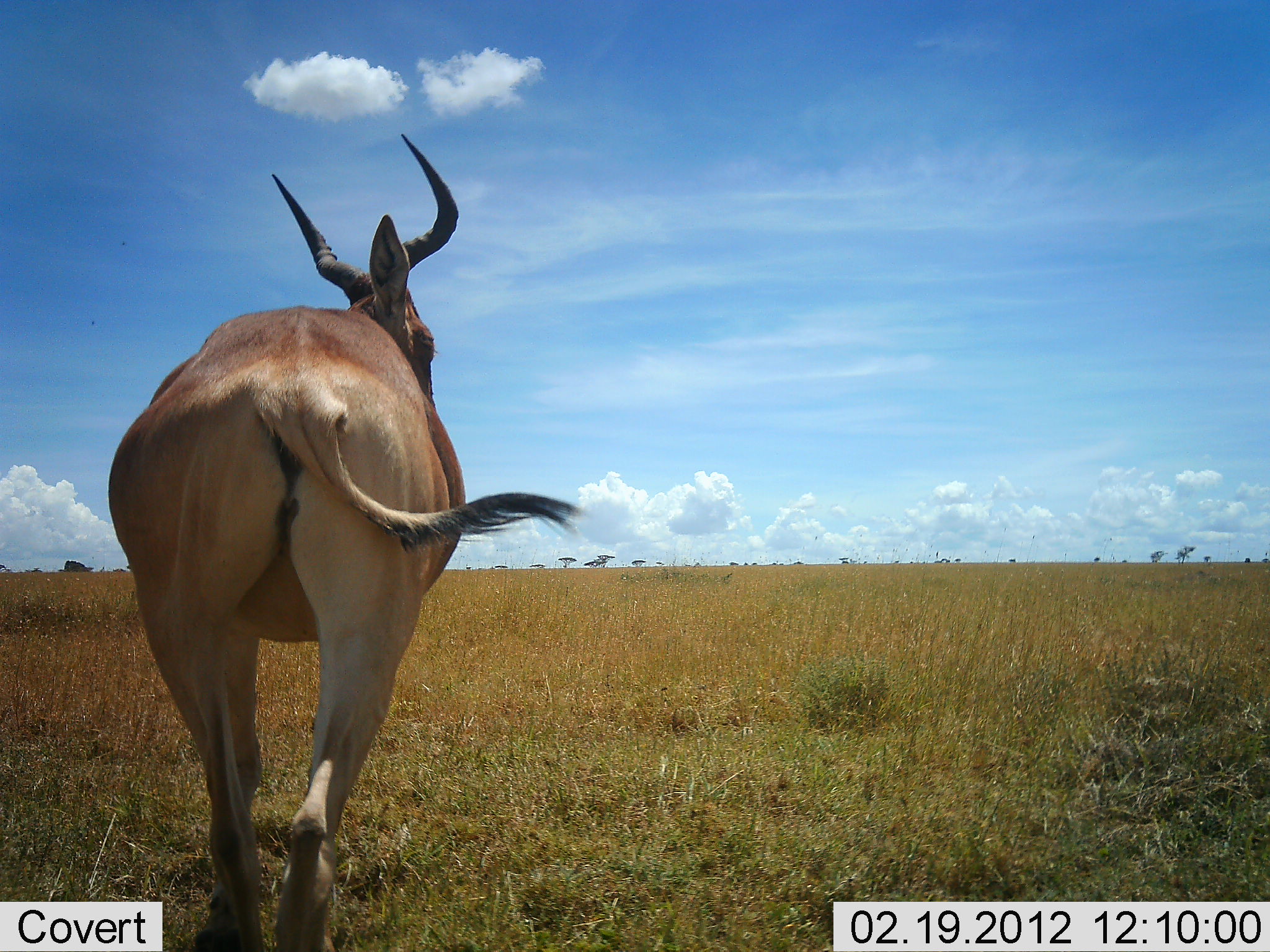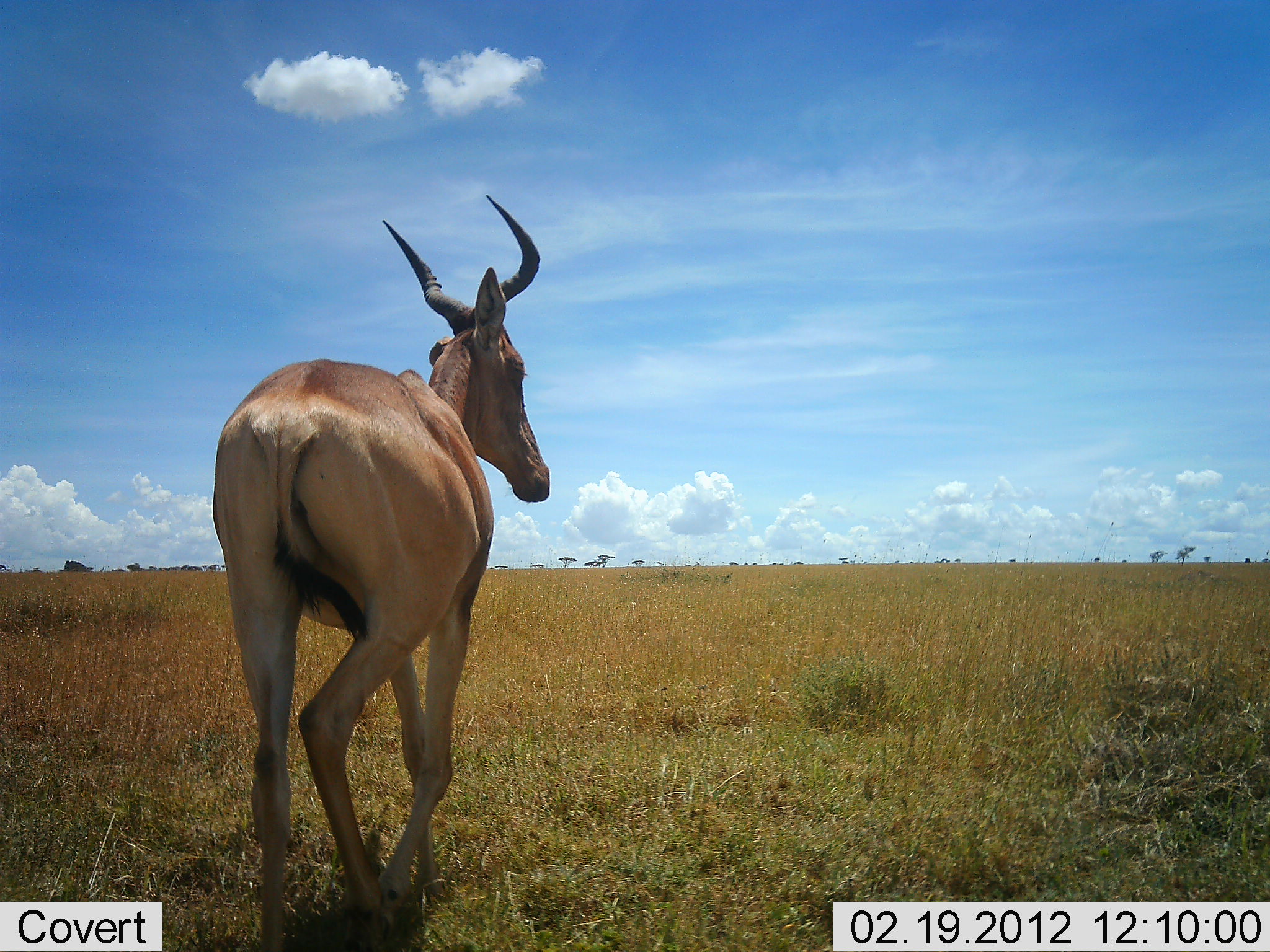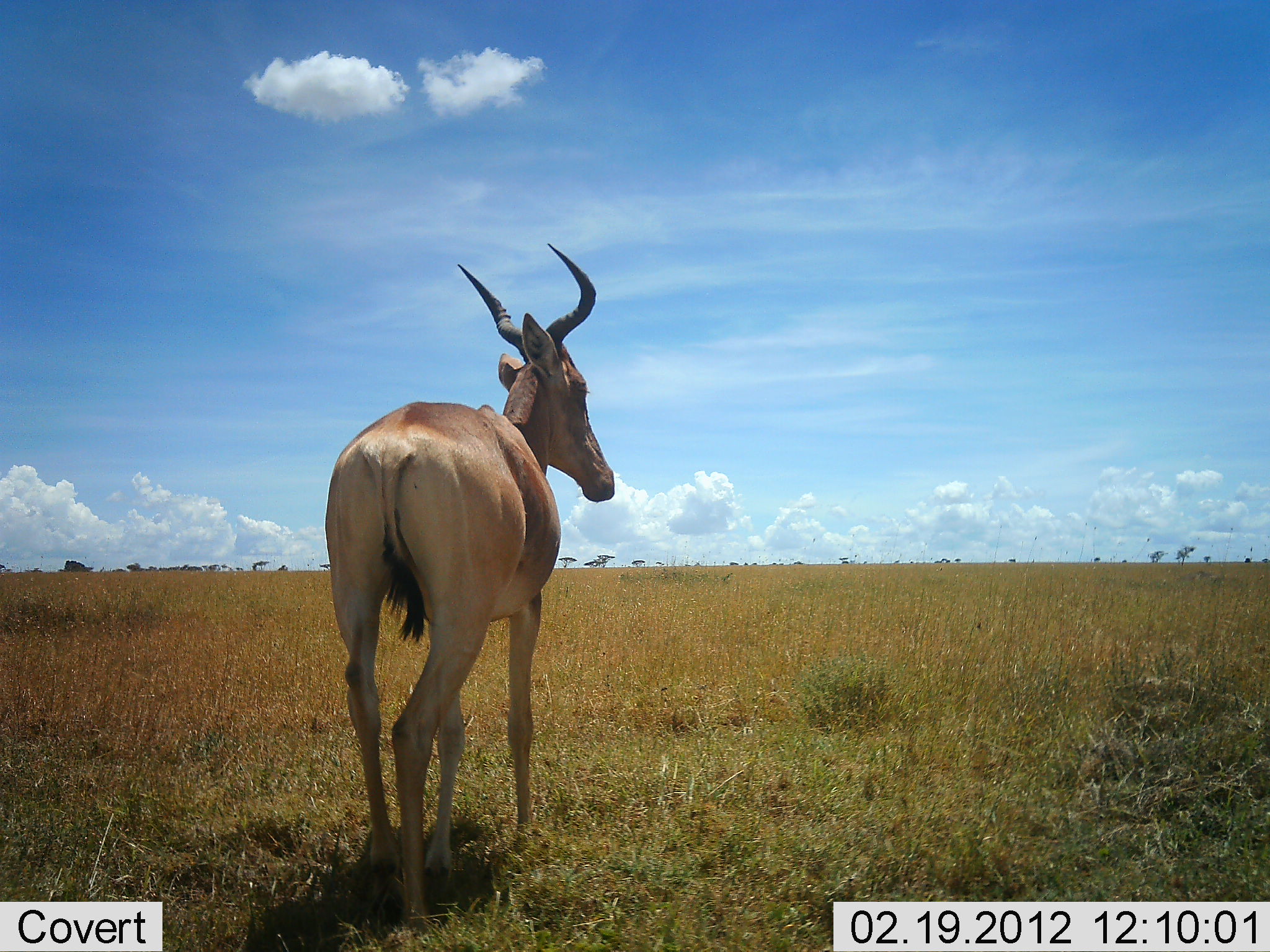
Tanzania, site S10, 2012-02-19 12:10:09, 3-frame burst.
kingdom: Animalia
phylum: Chordata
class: Mammalia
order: Artiodactyla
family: Bovidae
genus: Alcelaphus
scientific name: Alcelaphus buselaphus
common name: hartebeest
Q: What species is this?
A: Hartebeest (Alcelaphus buselaphus).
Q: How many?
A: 1.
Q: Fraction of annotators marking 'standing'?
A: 11%.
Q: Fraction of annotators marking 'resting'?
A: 0%.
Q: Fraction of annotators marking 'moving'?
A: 95%.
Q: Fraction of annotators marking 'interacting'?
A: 0%.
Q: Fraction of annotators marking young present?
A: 0%.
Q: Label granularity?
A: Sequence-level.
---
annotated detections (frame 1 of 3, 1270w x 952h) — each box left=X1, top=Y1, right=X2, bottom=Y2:
animal: left=107, top=130, right=595, bottom=952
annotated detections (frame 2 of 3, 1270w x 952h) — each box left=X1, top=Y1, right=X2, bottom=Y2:
animal: left=211, top=191, right=552, bottom=952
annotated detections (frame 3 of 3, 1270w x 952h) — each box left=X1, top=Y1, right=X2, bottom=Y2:
animal: left=321, top=241, right=617, bottom=938